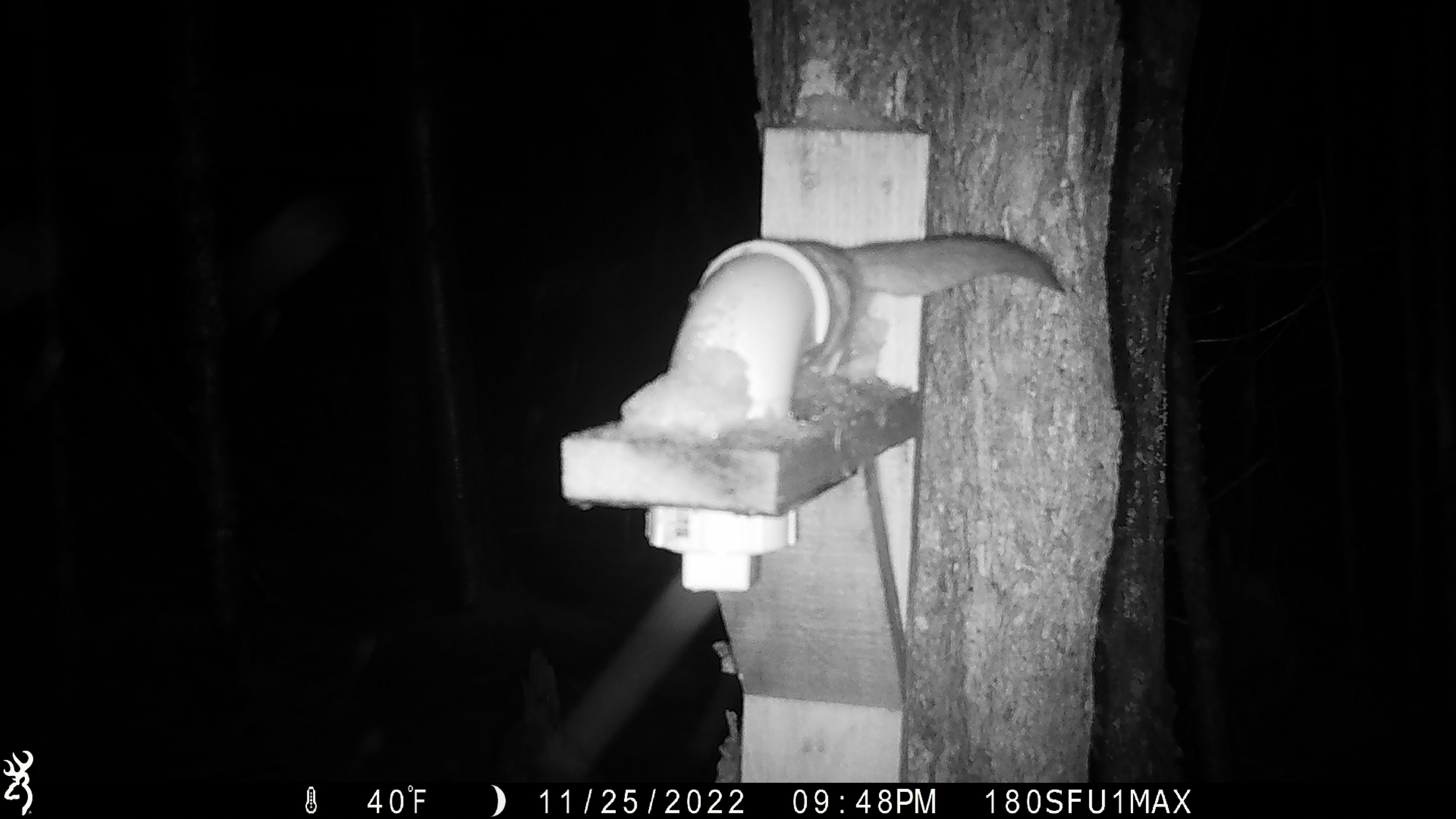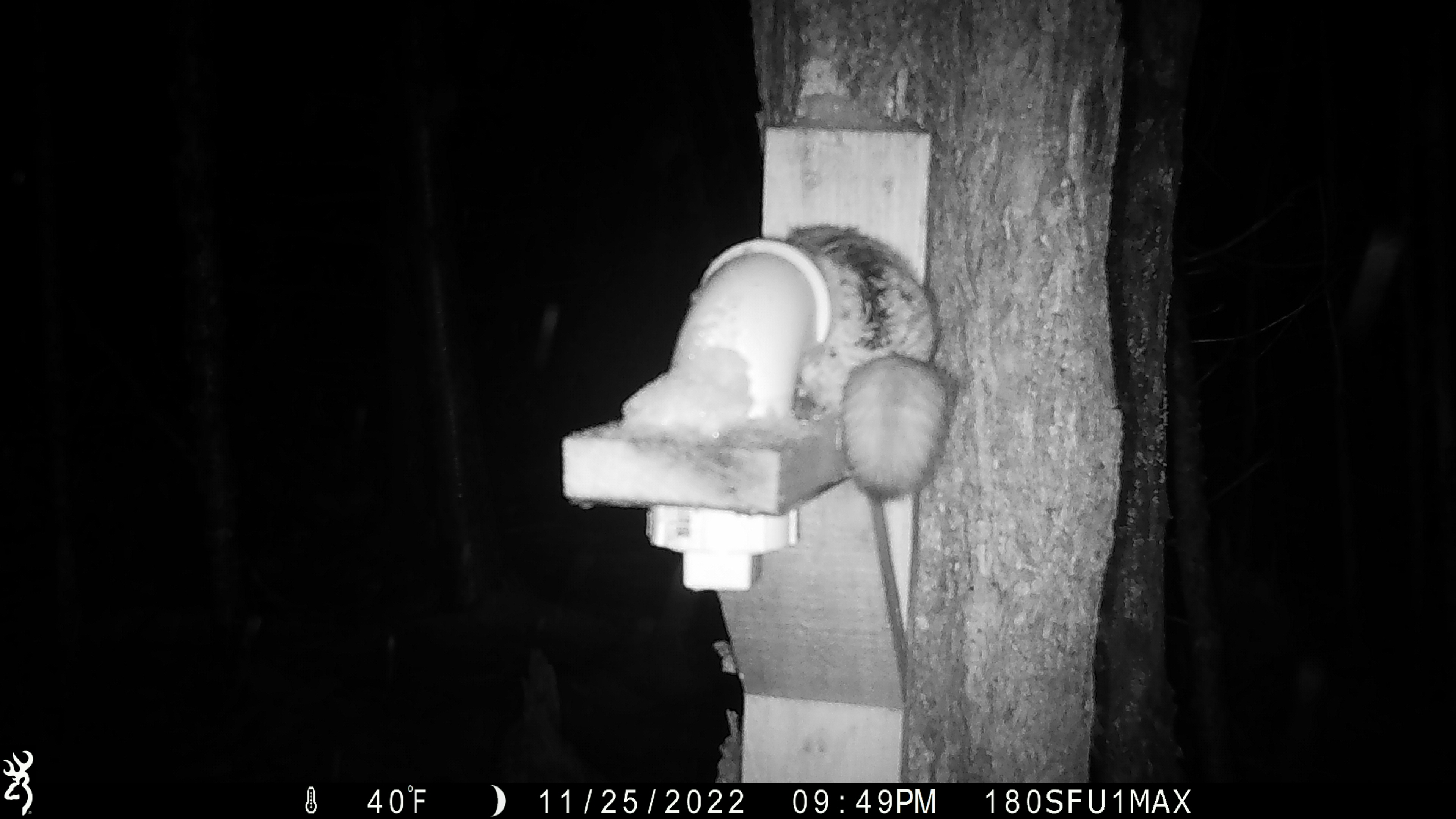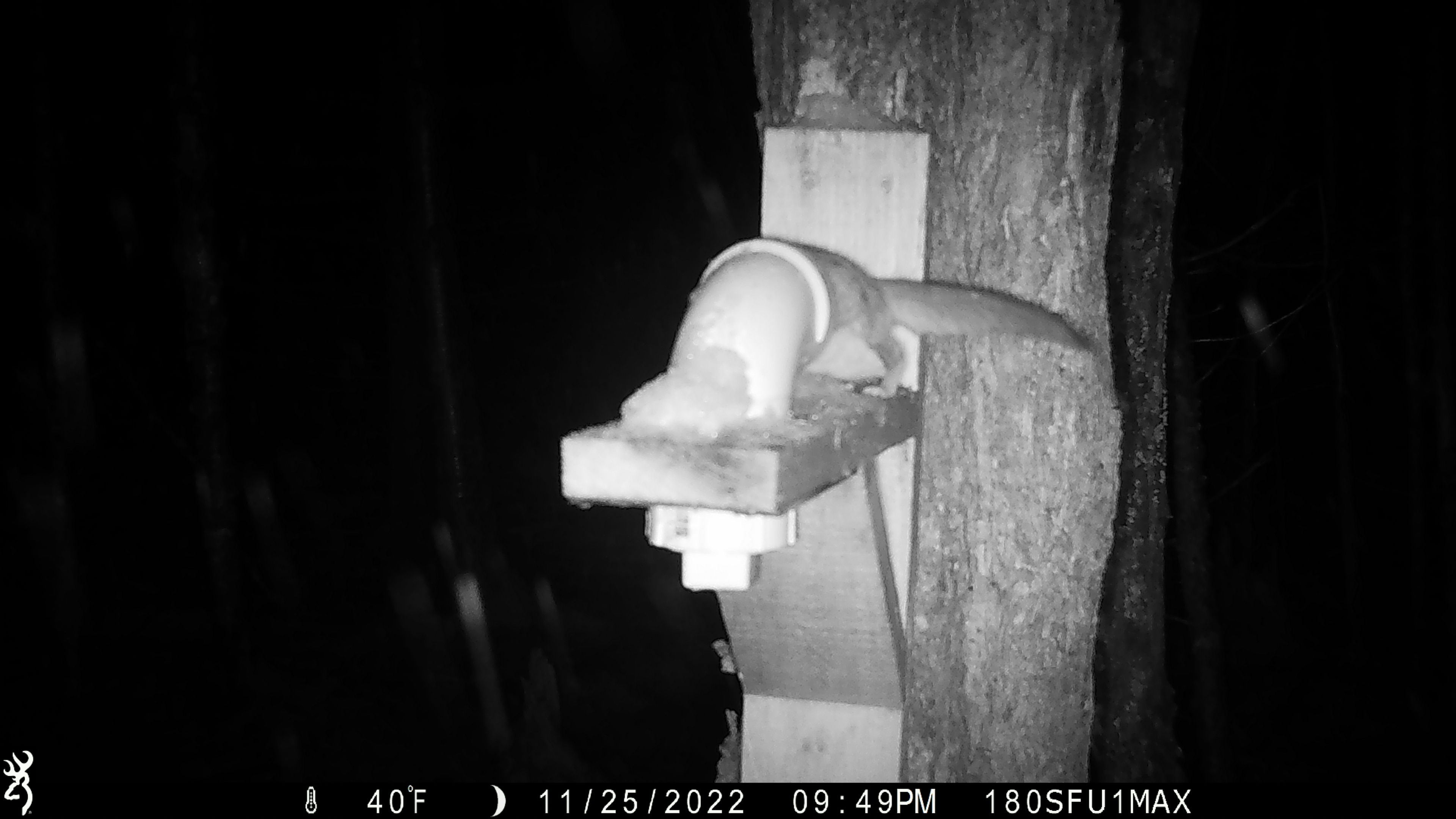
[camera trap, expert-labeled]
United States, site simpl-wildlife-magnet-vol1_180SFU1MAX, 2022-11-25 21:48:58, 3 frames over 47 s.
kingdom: Animalia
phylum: Chordata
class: Mammalia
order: Rodentia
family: Sciuridae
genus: Glaucomys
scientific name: Glaucomys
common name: flying squirrel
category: flying squirrel sp.